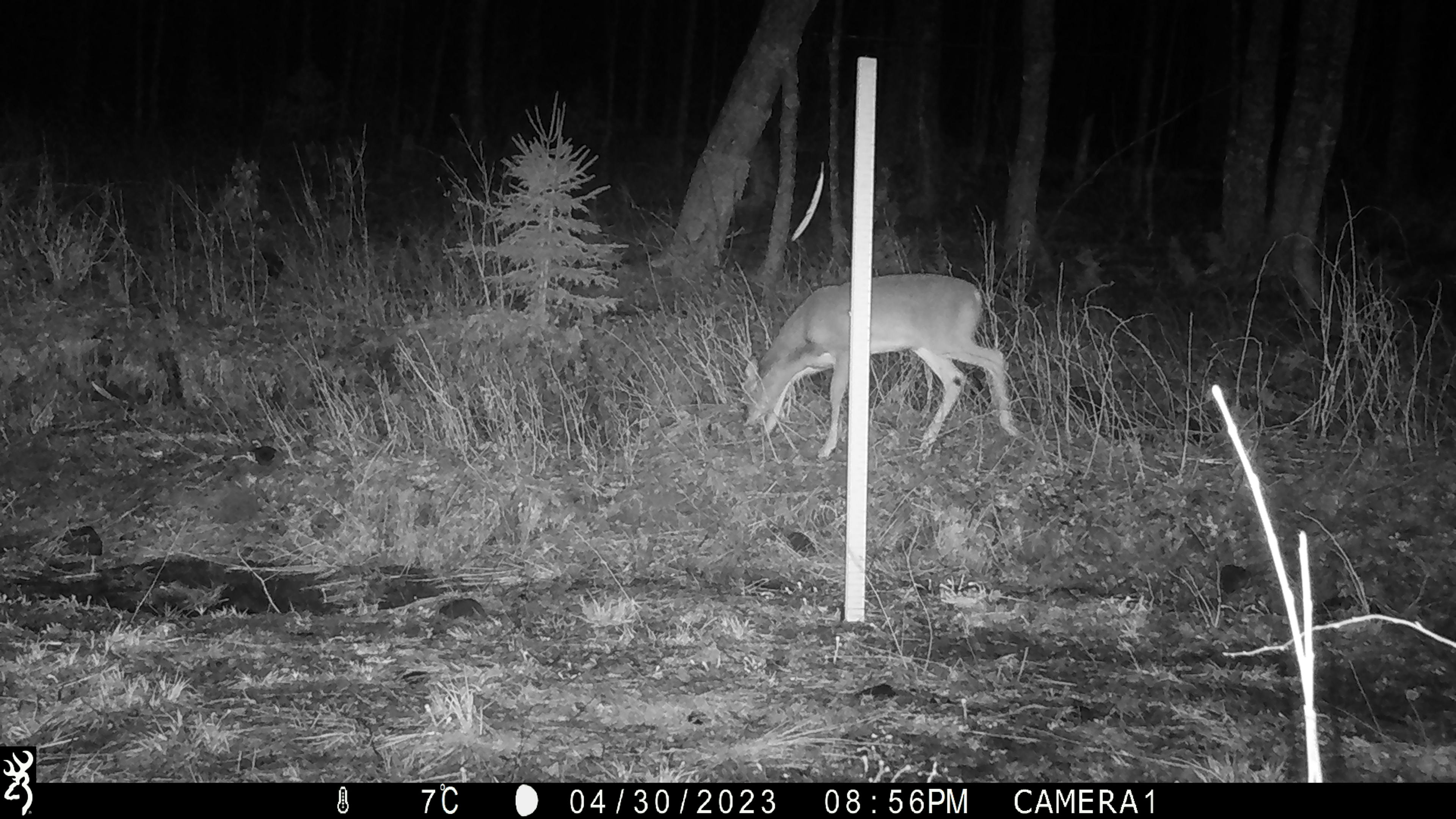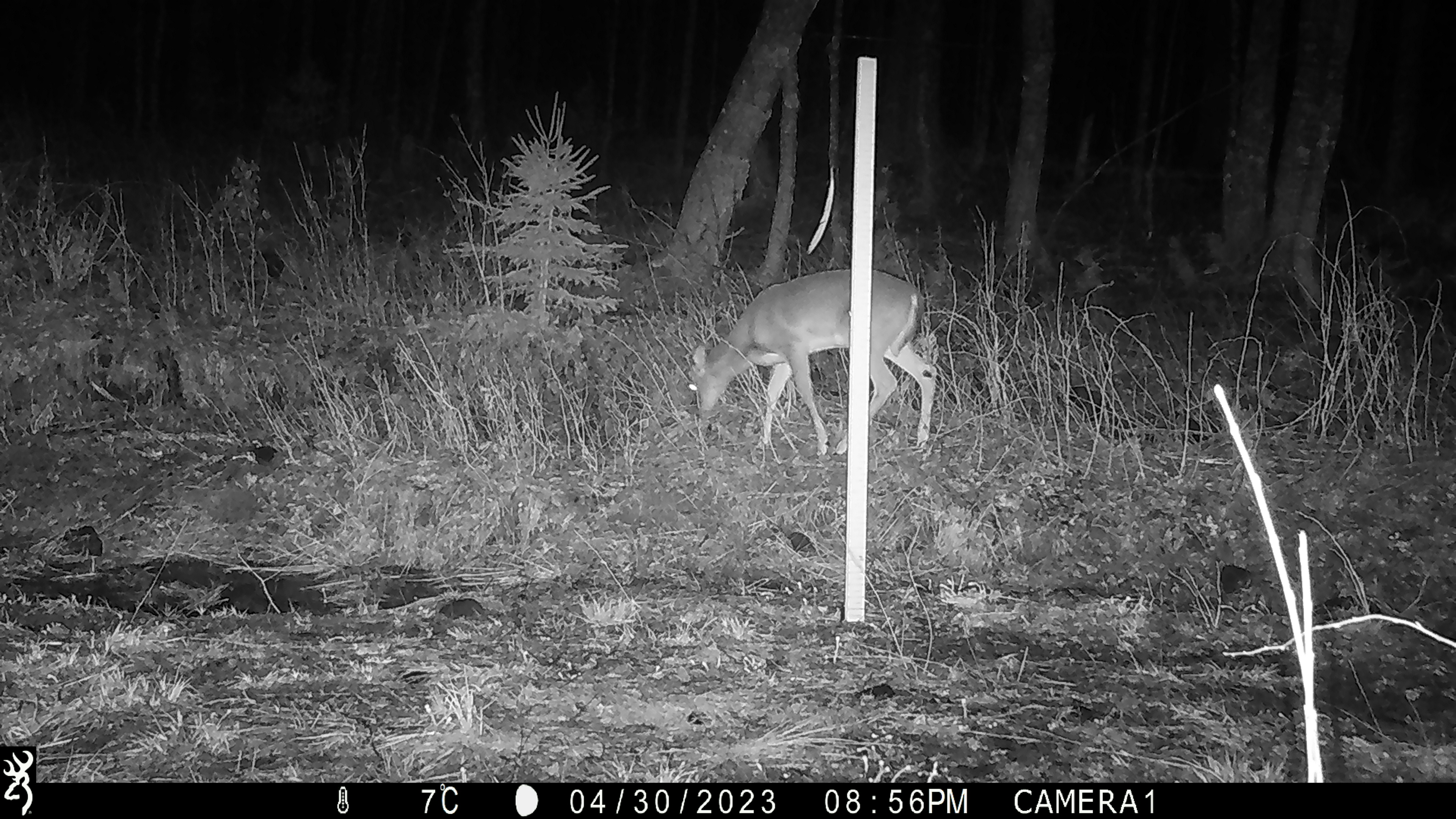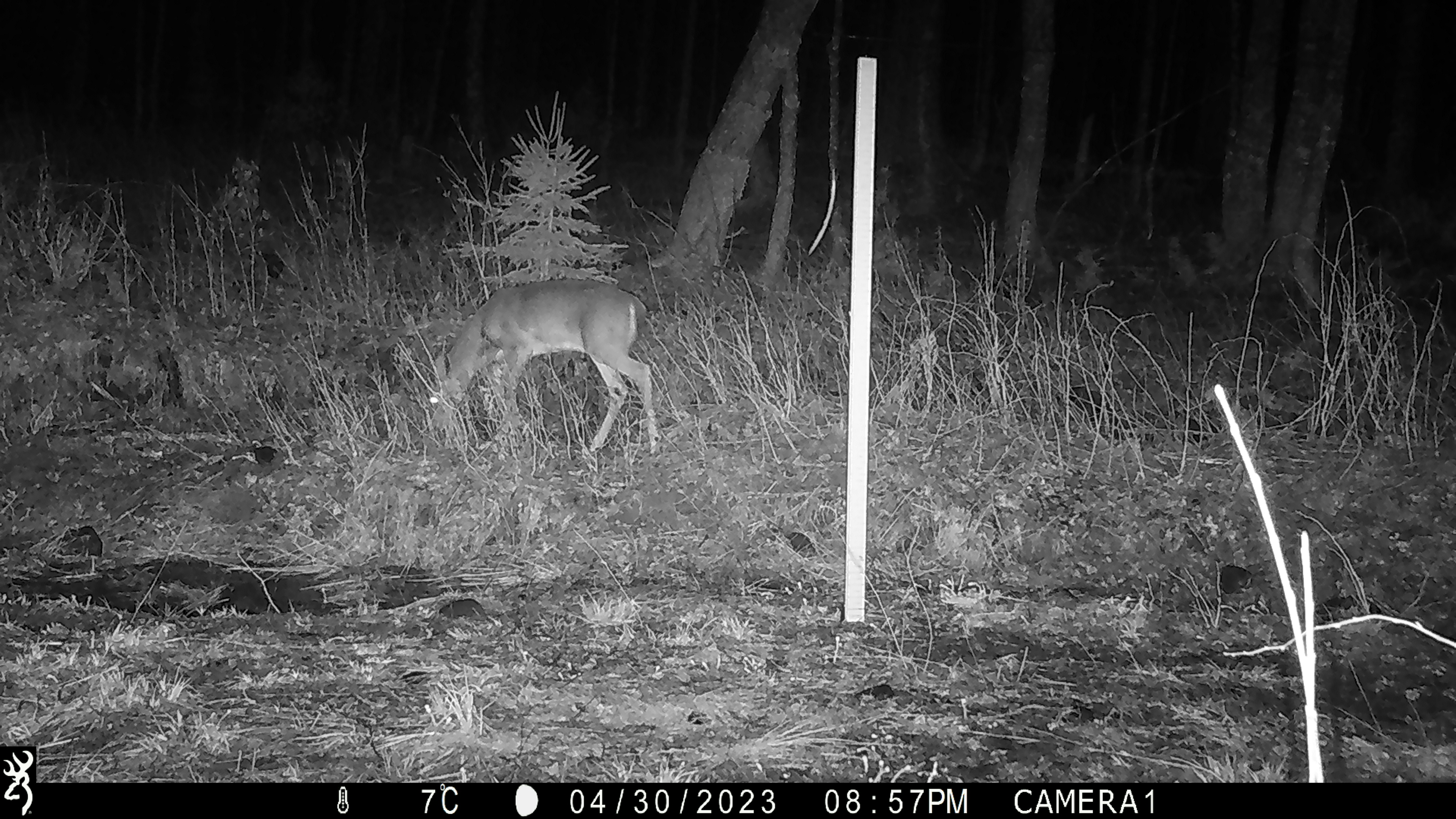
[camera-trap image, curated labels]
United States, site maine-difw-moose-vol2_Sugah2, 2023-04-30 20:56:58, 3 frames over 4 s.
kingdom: Animalia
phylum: Chordata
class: Mammalia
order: Artiodactyla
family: Cervidae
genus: Odocoileus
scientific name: Odocoileus virginianus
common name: white-tailed deer